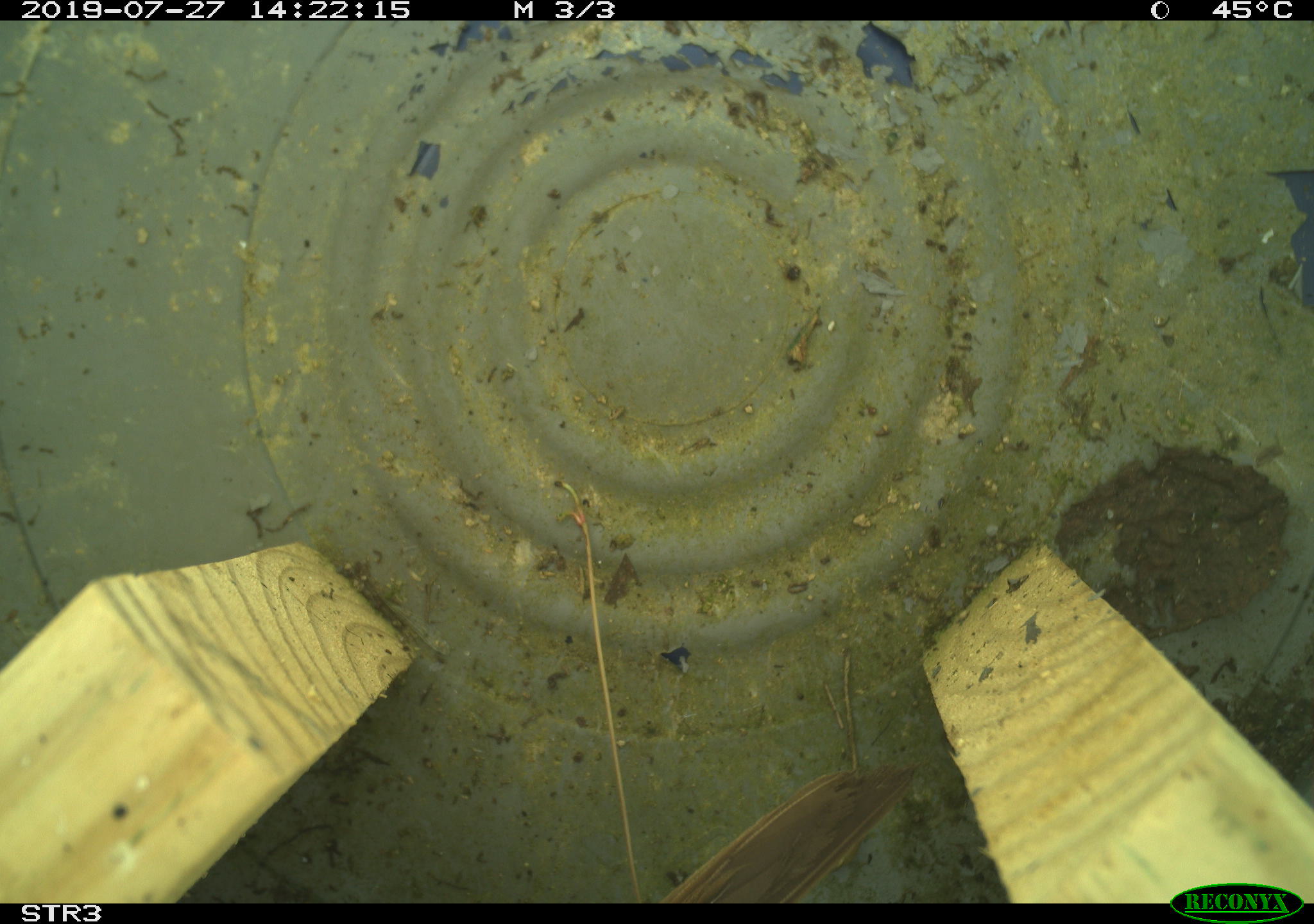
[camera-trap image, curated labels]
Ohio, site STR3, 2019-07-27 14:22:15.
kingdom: Animalia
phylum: Chordata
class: Aves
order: Passeriformes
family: Passerellidae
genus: Melospiza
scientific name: Melospiza melodia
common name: song sparrow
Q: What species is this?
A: Song sparrow (Melospiza melodia).